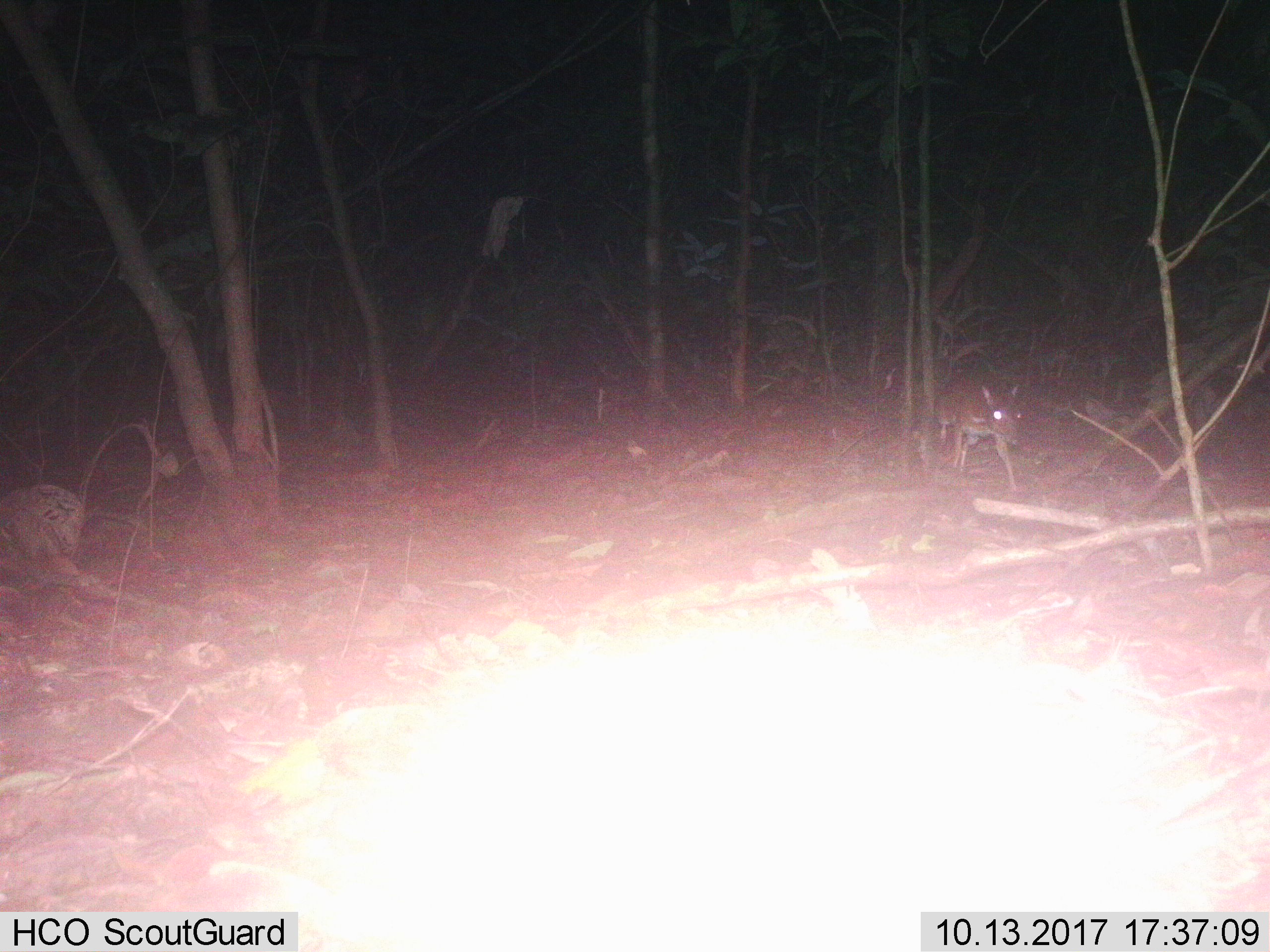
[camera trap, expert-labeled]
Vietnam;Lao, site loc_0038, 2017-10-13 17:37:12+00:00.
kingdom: Animalia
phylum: Chordata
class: Mammalia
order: Artiodactyla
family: Tragulidae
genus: Moschiola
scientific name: Moschiola meminna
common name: chevrotain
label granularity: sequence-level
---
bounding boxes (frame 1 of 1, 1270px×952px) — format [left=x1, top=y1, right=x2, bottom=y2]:
chevrotain: [left=933, top=377, right=1024, bottom=488]